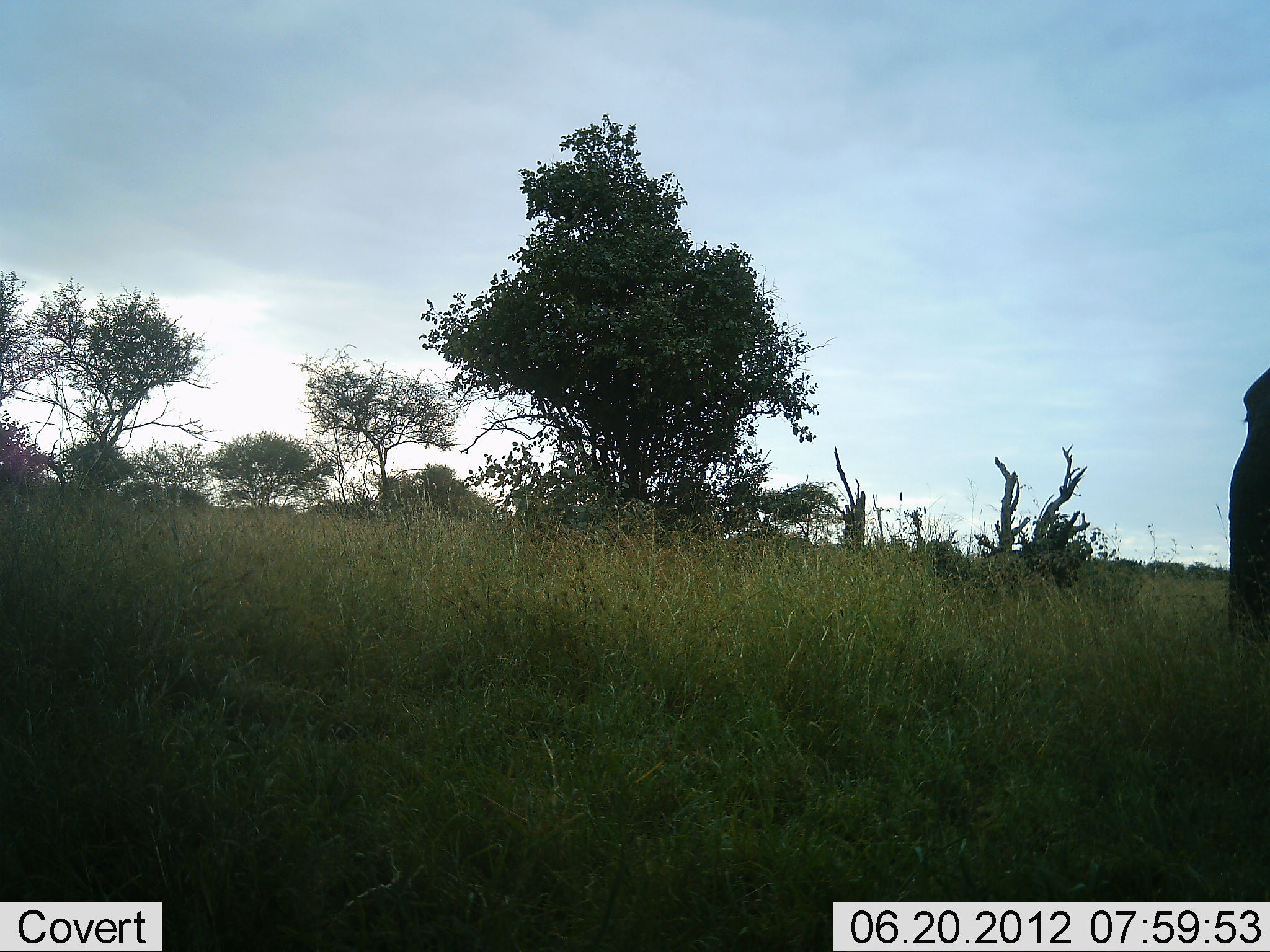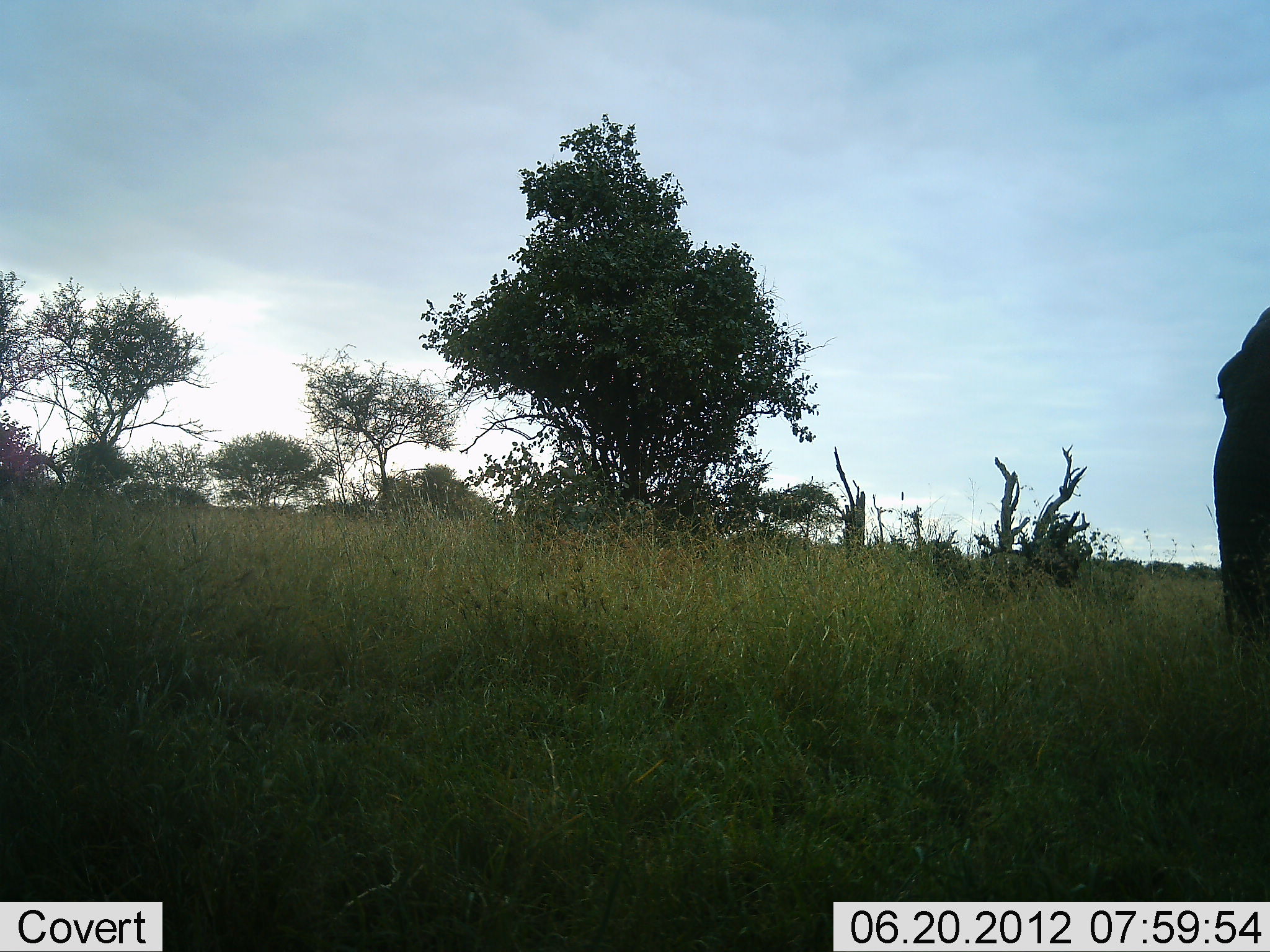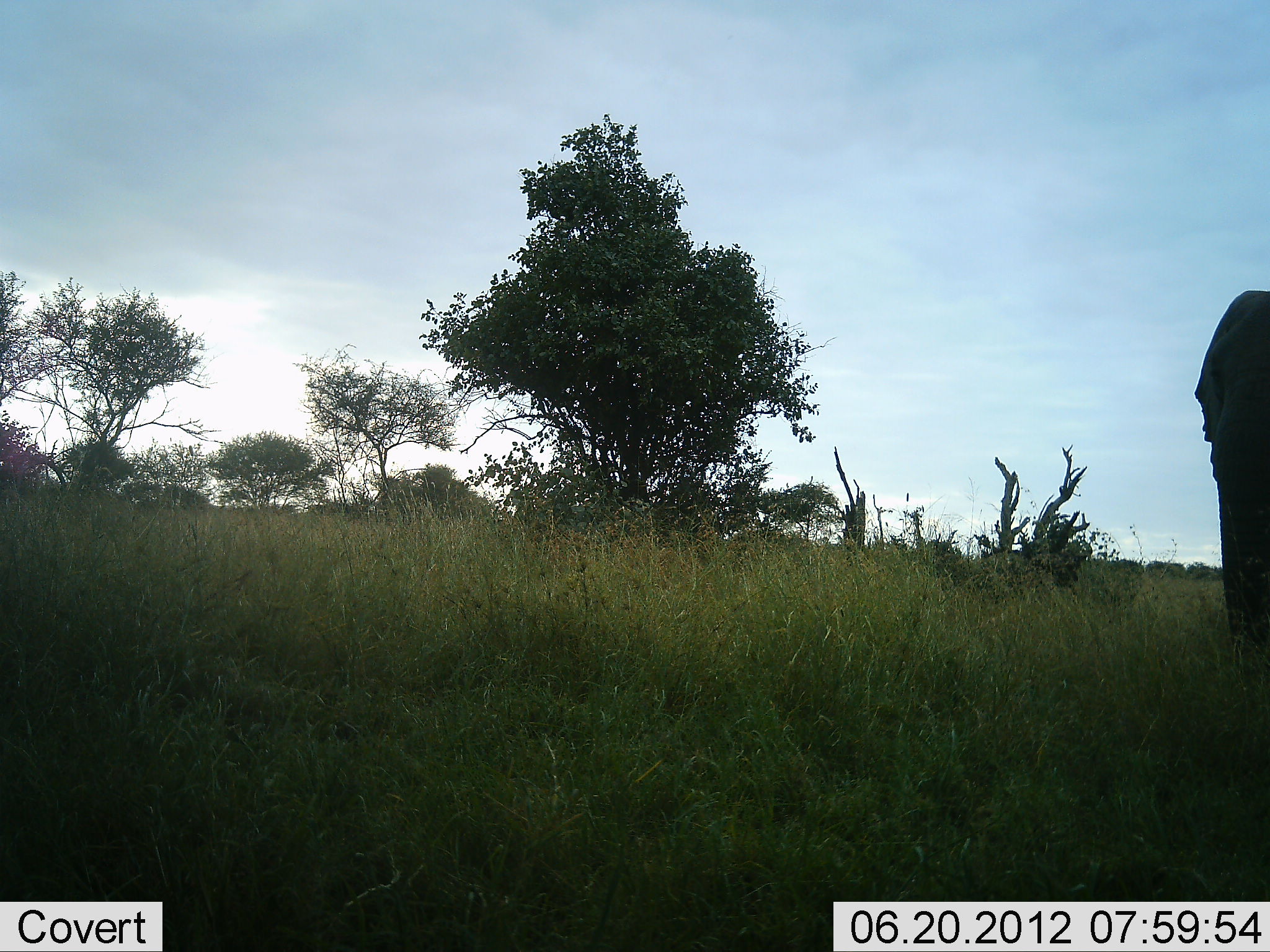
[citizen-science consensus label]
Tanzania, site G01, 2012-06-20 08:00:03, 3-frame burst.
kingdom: Animalia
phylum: Chordata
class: Mammalia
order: Proboscidea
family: Elephantidae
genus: Loxodonta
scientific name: Loxodonta africana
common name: african bush elephant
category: elephant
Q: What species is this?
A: Elephant (african bush elephant) (Loxodonta africana).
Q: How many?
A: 1.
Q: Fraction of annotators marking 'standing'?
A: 100%.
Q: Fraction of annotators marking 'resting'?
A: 0%.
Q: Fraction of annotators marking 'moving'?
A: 0%.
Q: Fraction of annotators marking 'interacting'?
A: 0%.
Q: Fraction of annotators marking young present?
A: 0%.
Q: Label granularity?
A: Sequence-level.